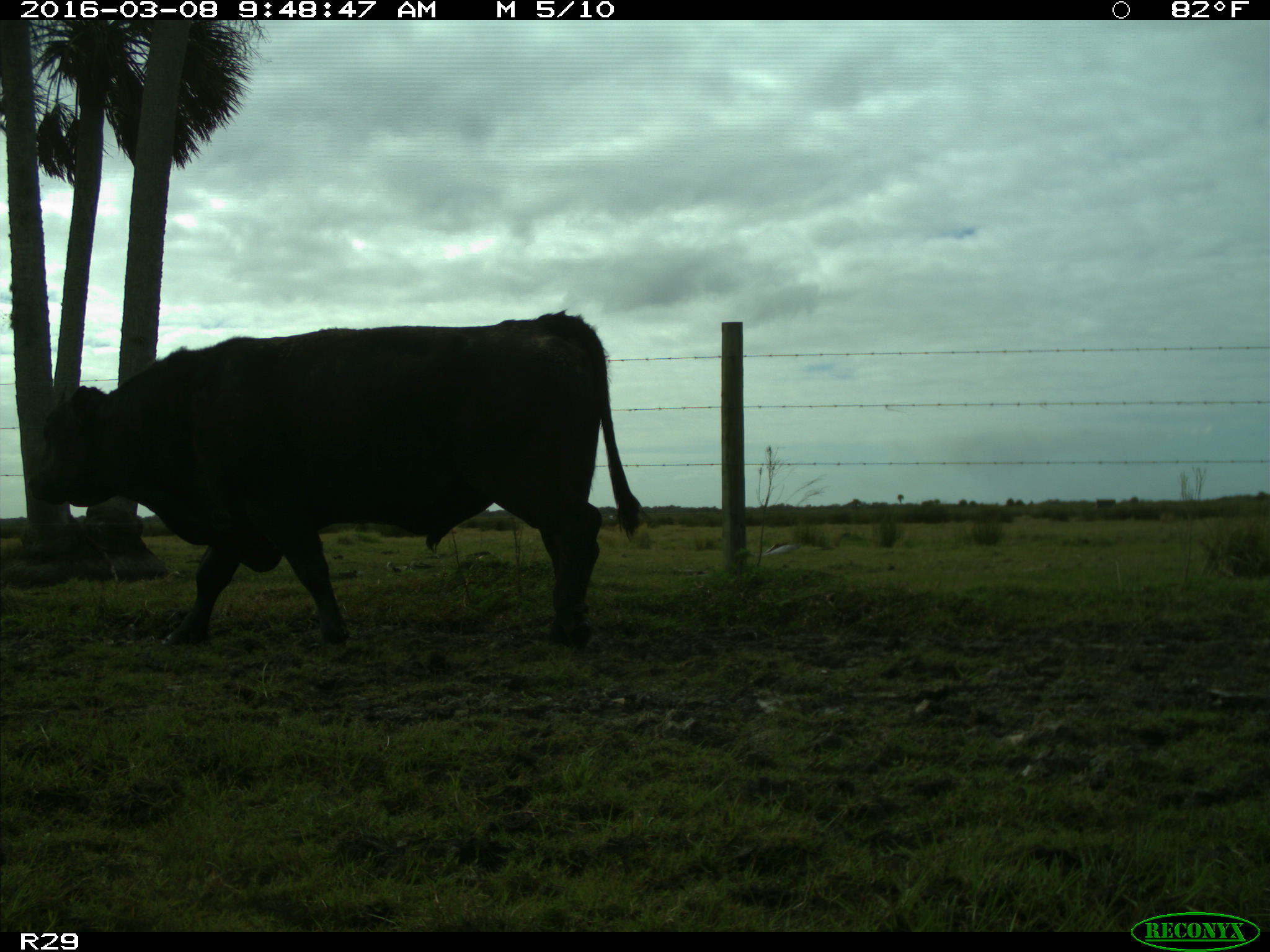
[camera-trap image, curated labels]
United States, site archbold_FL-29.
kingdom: Animalia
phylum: Chordata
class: Mammalia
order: Artiodactyla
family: Bovidae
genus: Bos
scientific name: Bos taurus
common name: domestic cow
Bos taurus (domestic cow).